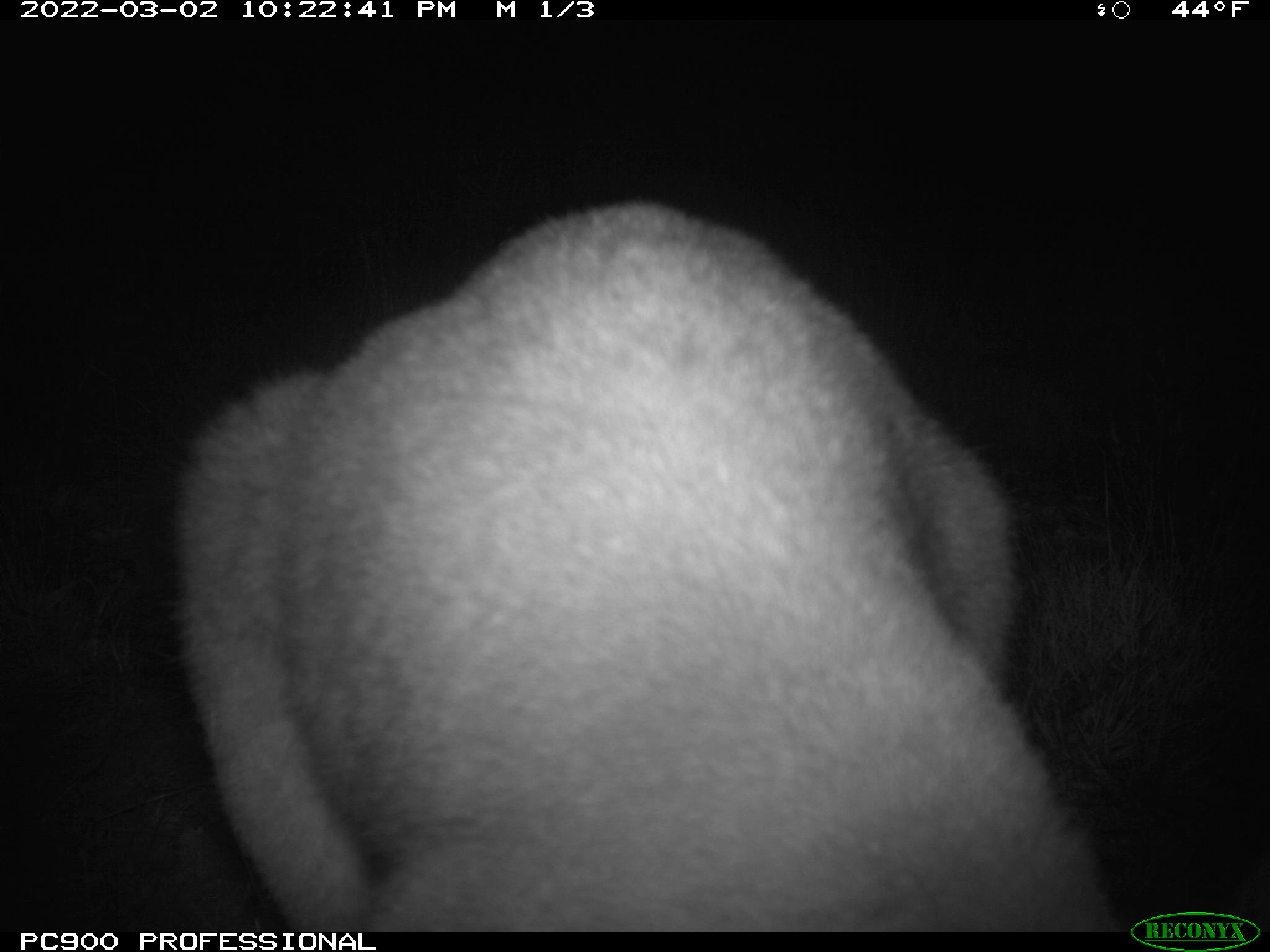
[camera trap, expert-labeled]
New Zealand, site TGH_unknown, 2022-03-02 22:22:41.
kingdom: Animalia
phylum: Chordata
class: Mammalia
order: Diprotodontia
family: Macropodidae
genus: Notamacropus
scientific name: Notamacropus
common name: wallaby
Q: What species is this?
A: Wallaby (Notamacropus).